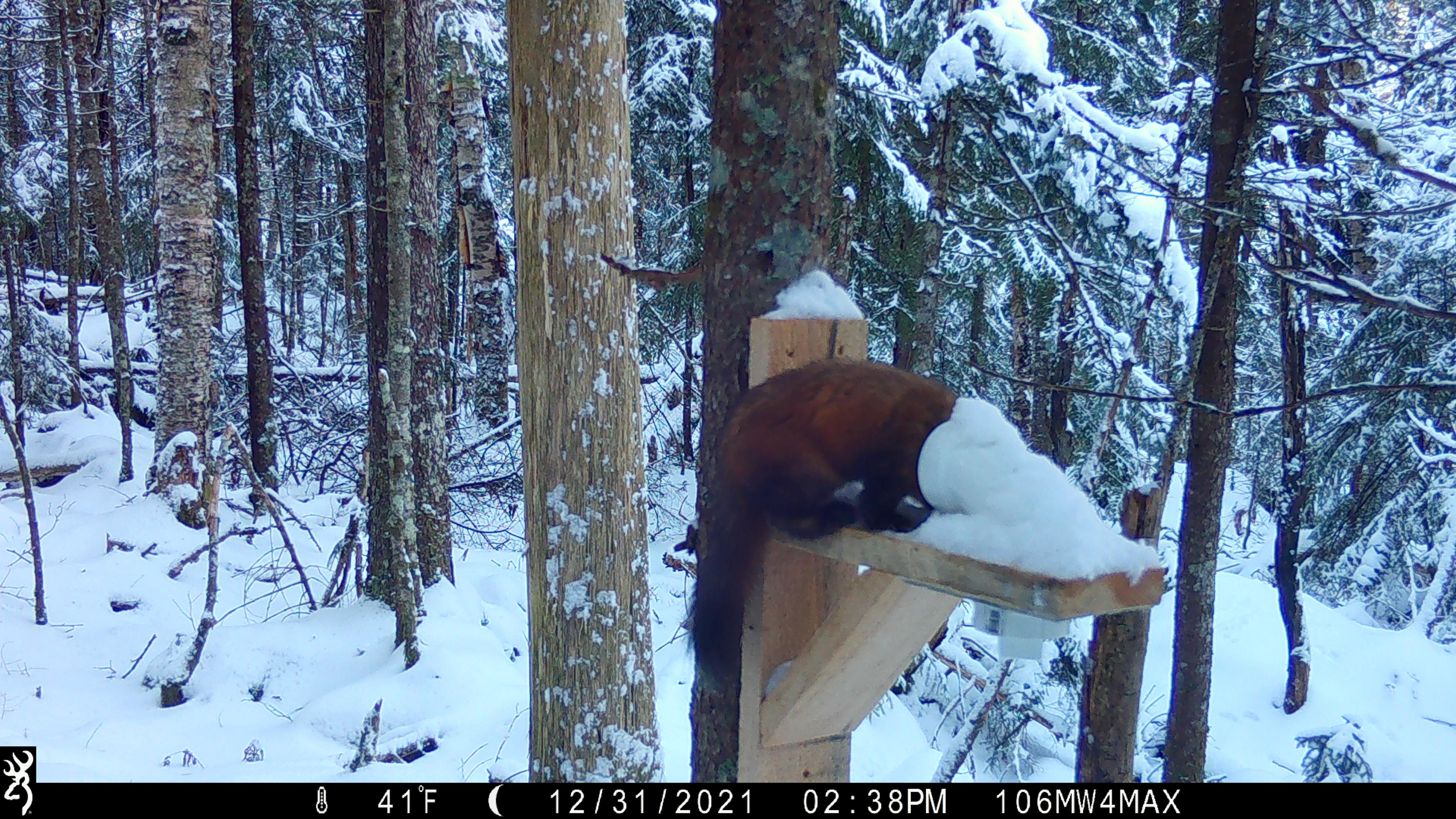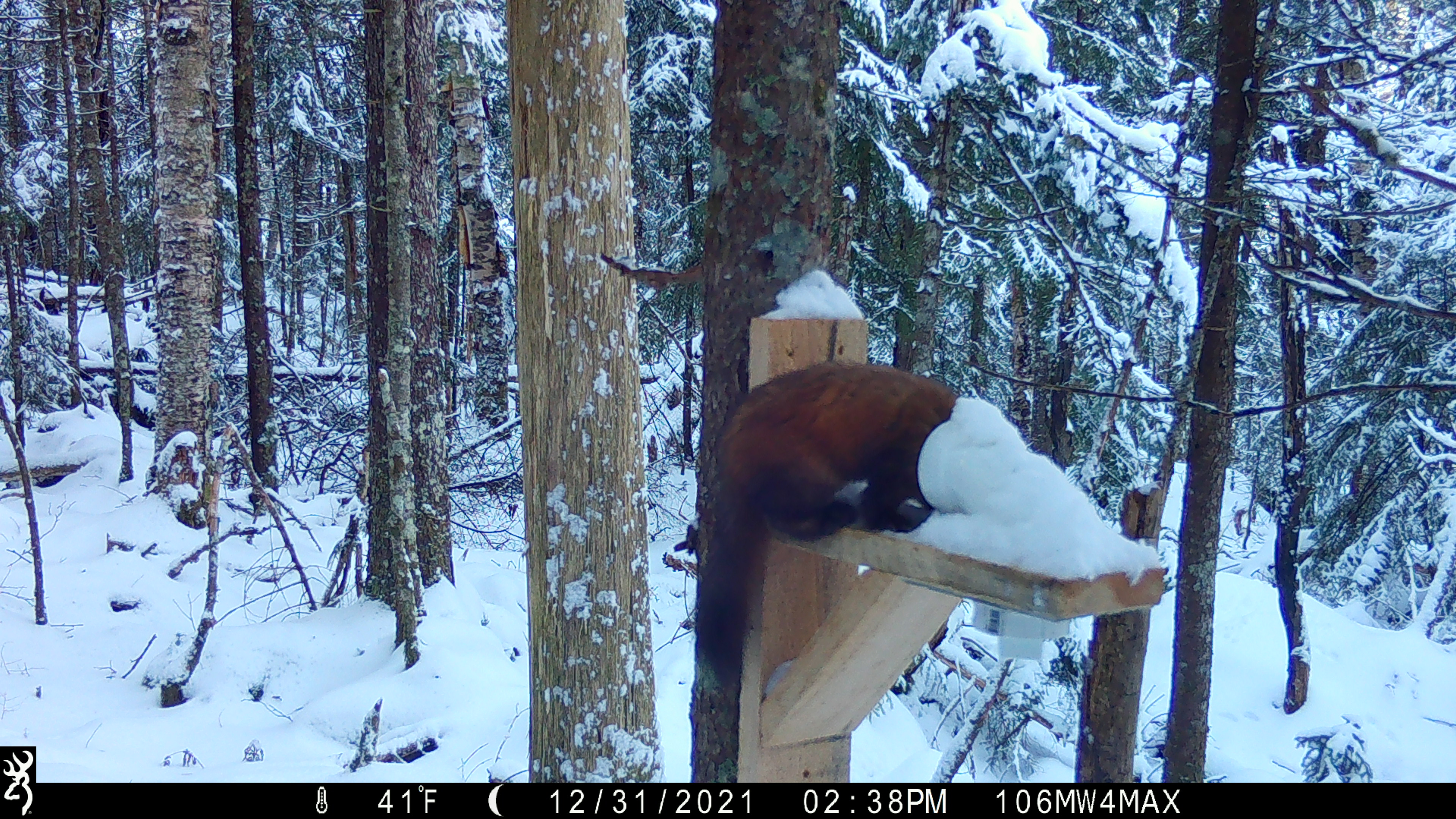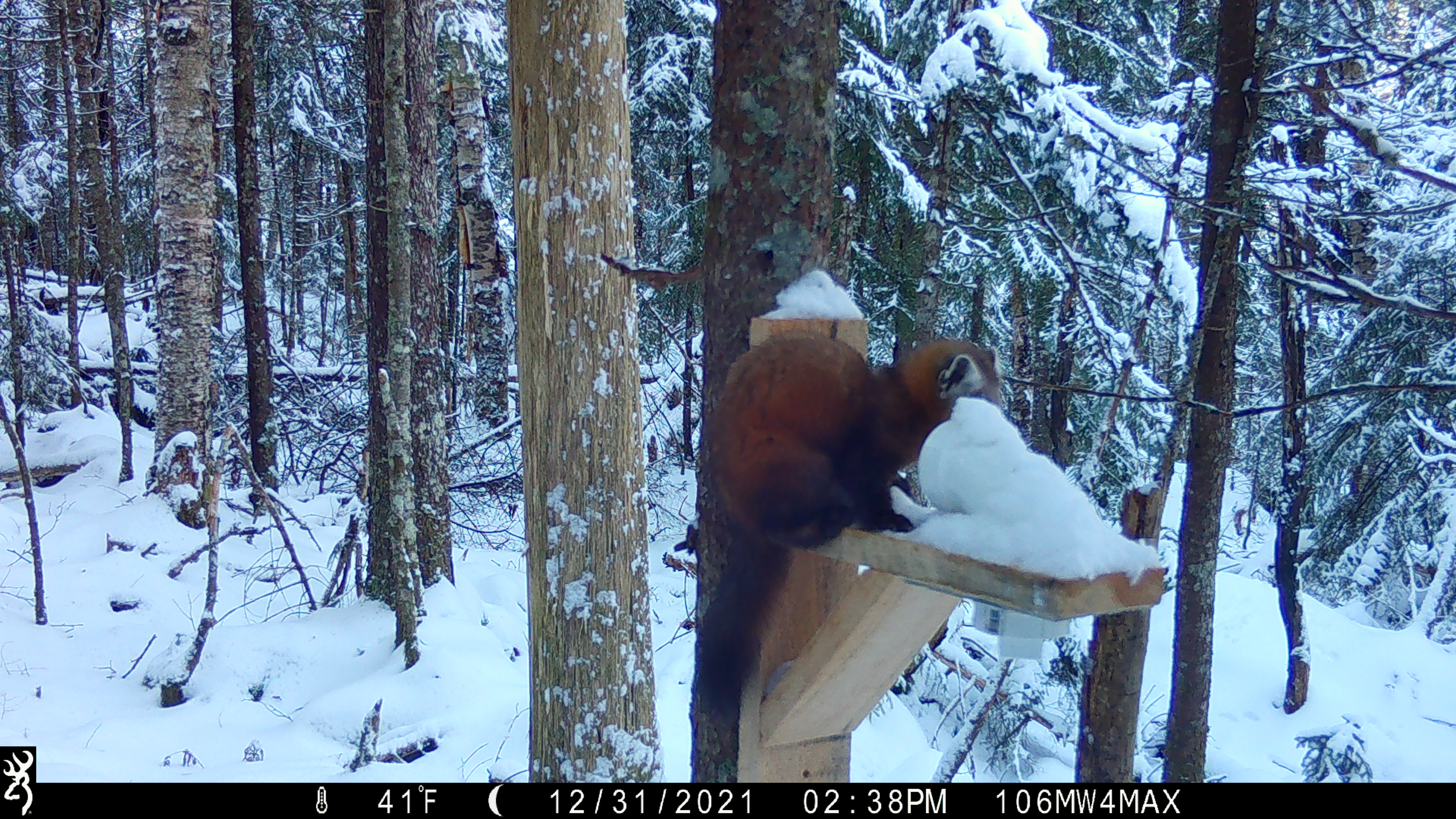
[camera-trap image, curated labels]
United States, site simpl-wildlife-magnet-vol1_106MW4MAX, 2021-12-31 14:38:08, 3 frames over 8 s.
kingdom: Animalia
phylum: Chordata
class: Mammalia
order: Carnivora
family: Mustelidae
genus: Martes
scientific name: Martes americana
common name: american marten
American marten (Martes americana).